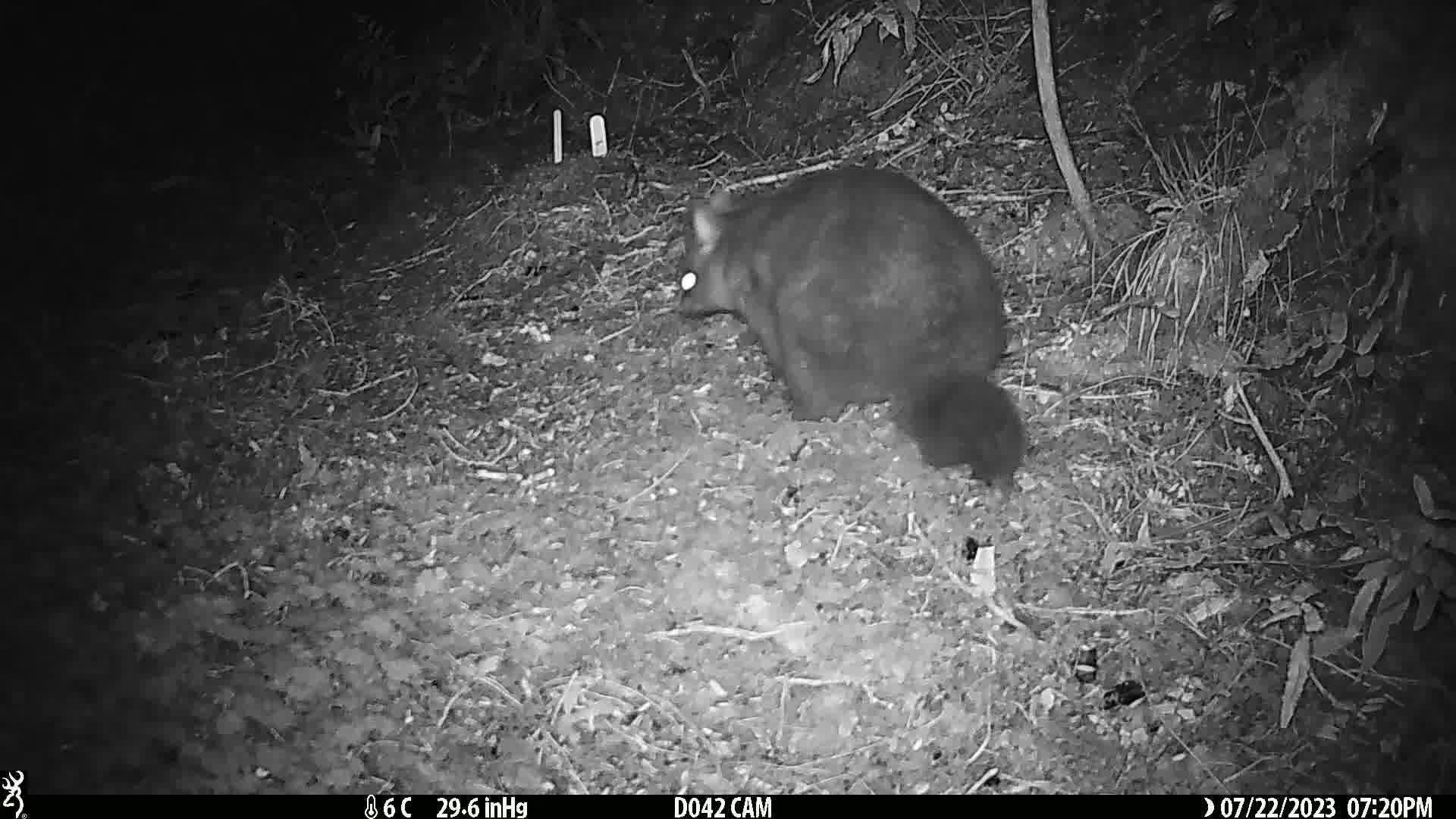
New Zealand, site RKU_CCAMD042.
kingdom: Animalia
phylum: Chordata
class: Mammalia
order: Diprotodontia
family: Phalangeridae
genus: Trichosurus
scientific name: Trichosurus vulpecula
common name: common brushtail possum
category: possum